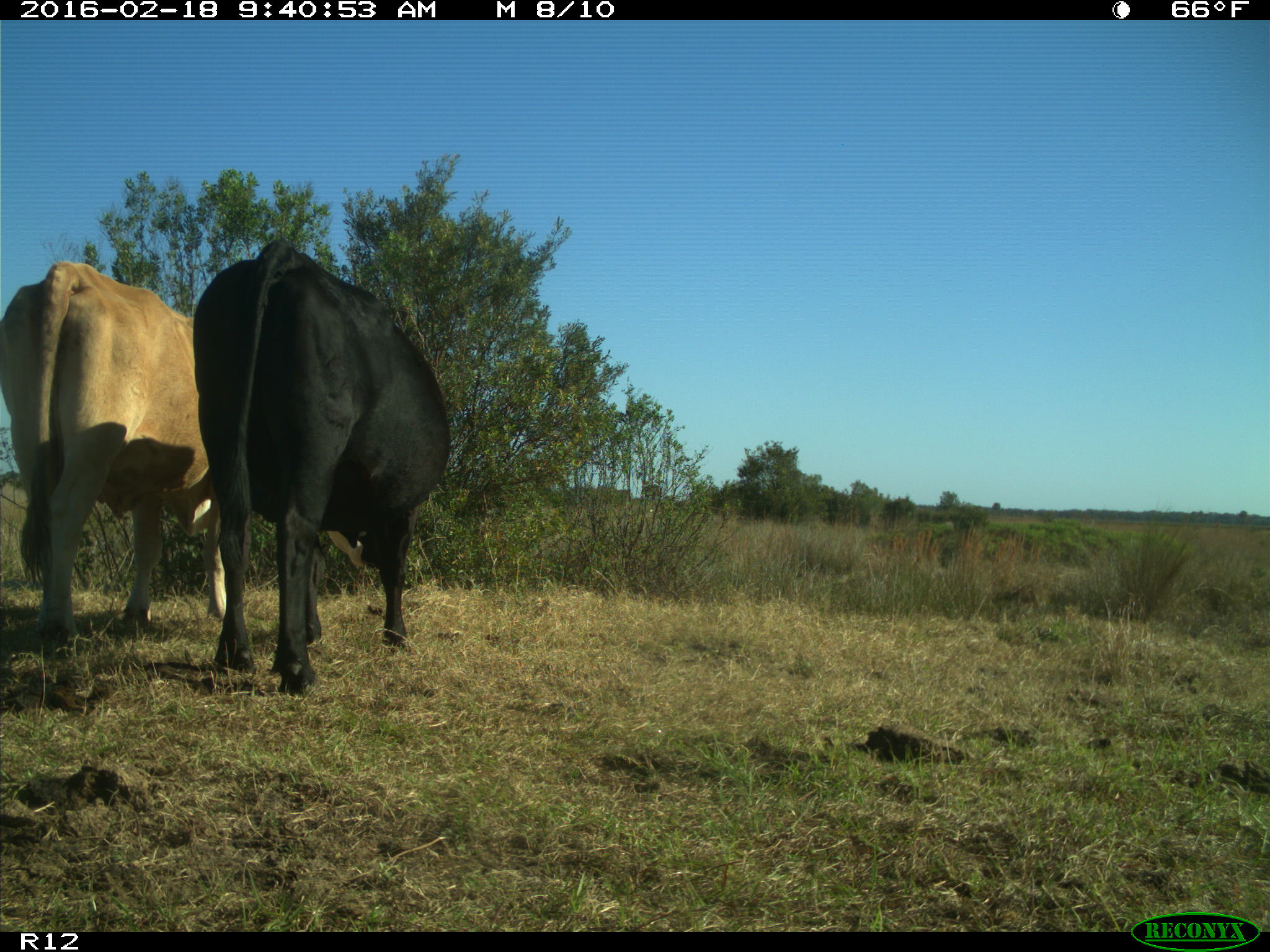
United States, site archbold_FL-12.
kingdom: Animalia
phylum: Chordata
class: Mammalia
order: Artiodactyla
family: Bovidae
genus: Bos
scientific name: Bos taurus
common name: domestic cow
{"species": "Bos taurus (domestic cow)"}